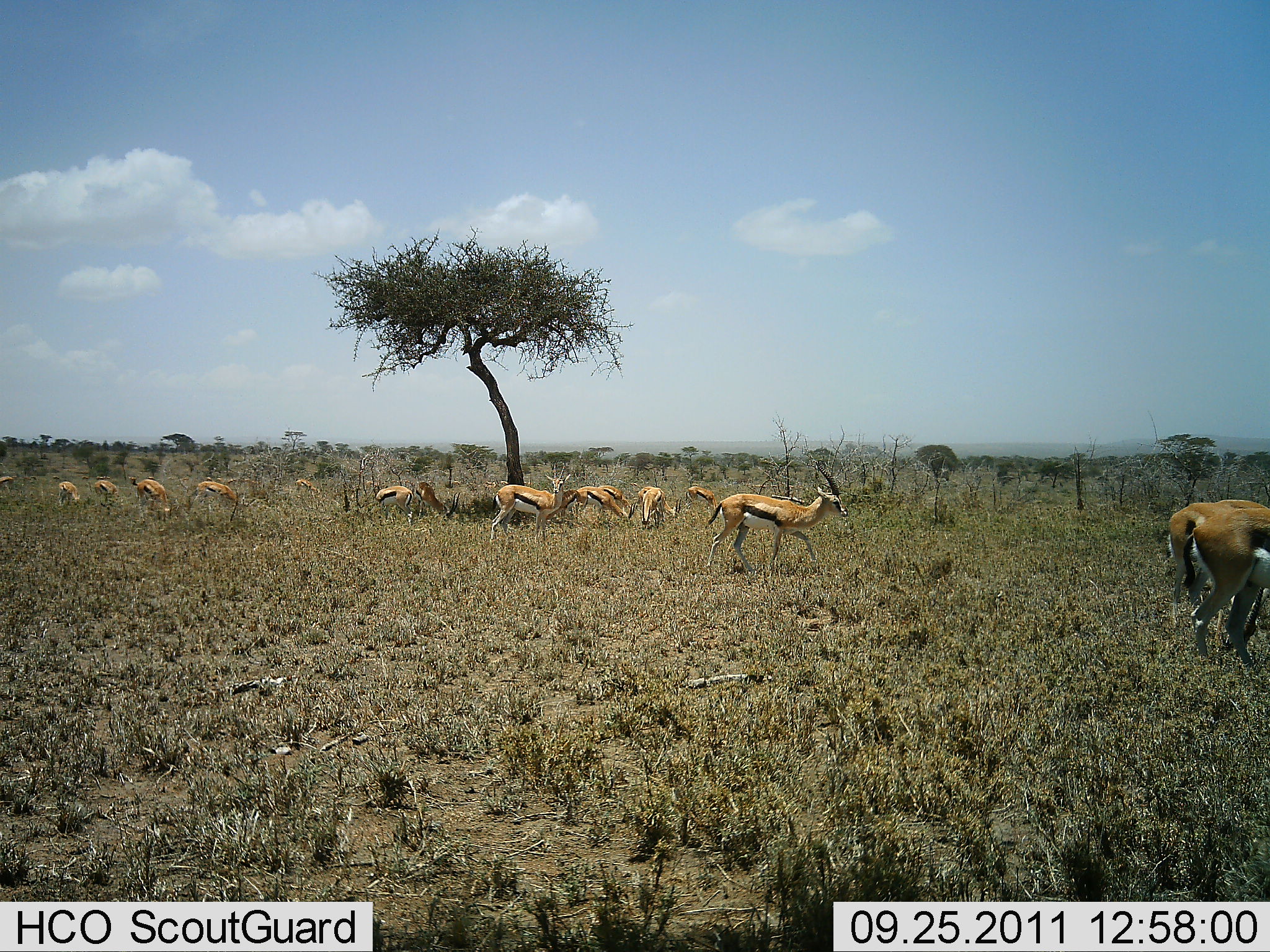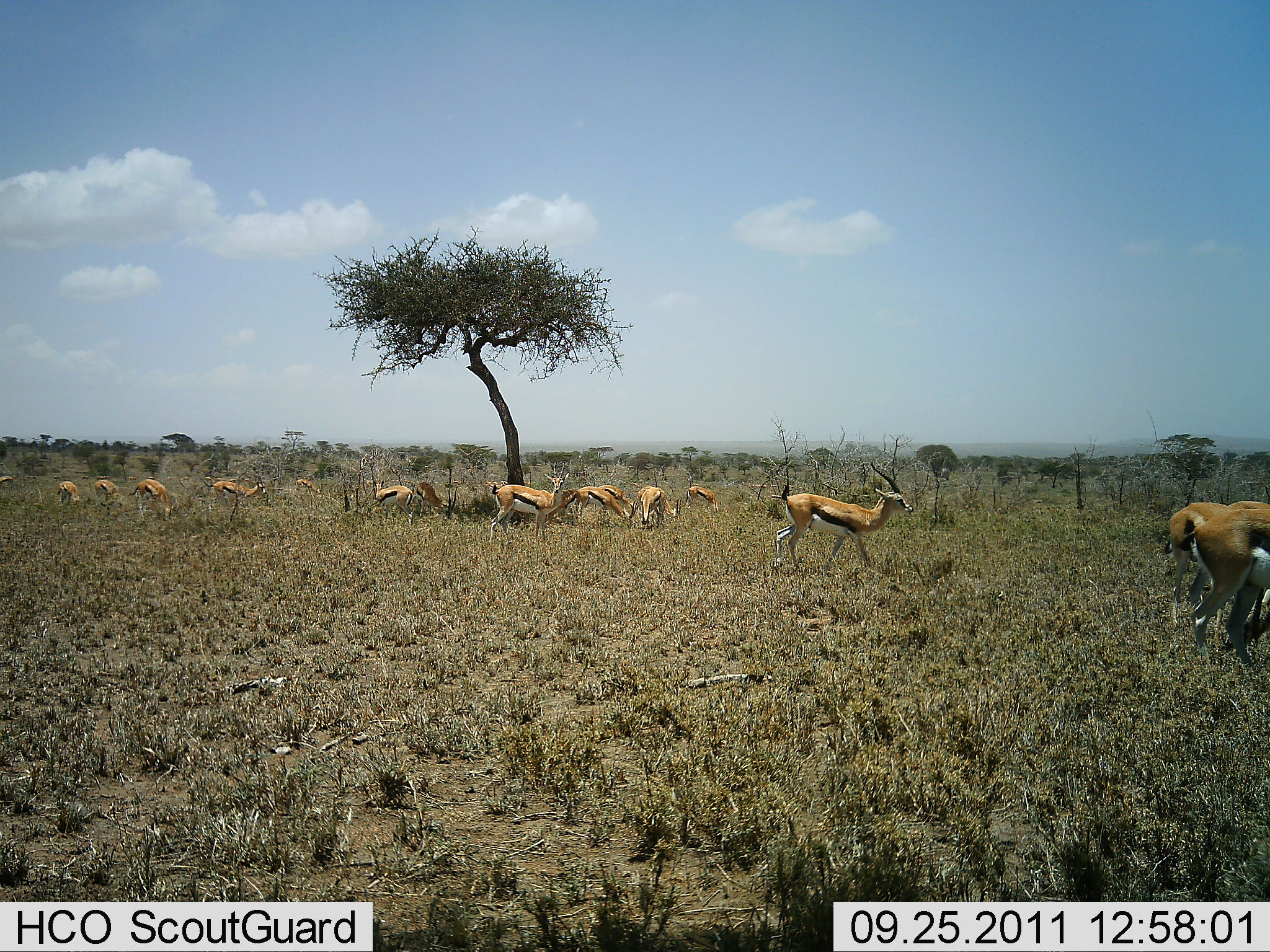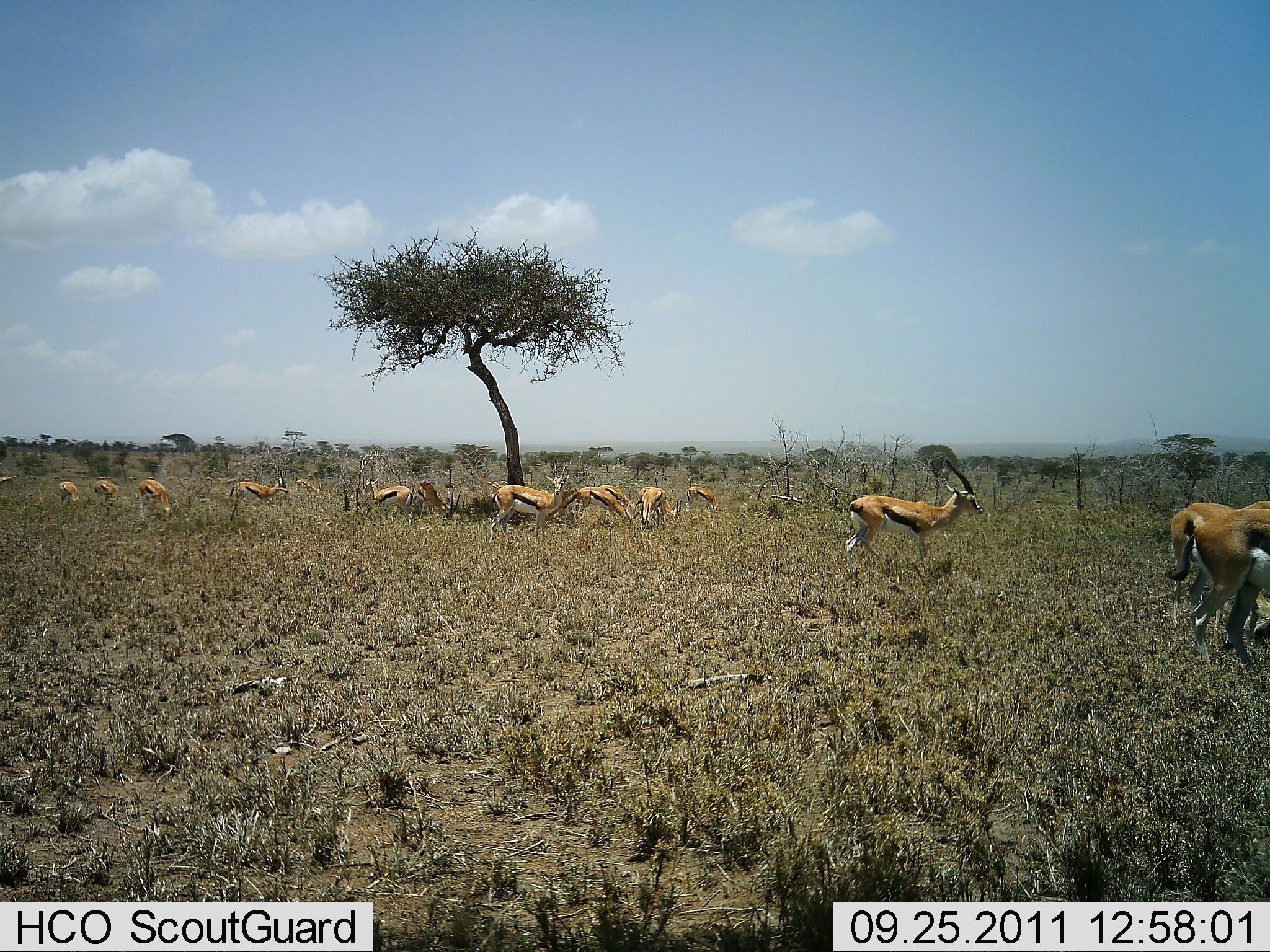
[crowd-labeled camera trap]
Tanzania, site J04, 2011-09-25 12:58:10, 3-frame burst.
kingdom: Animalia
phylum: Chordata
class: Mammalia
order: Artiodactyla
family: Bovidae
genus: Eudorcas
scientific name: Eudorcas thomsonii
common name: thomson's gazelle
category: gazellethomsons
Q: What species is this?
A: Gazellethomsons (thomson's gazelle) (Eudorcas thomsonii).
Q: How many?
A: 11-50.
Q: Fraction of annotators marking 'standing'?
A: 70%.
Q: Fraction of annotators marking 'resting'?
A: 0%.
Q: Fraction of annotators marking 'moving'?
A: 70%.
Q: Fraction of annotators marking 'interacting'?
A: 0%.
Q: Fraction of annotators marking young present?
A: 0%.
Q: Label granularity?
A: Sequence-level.